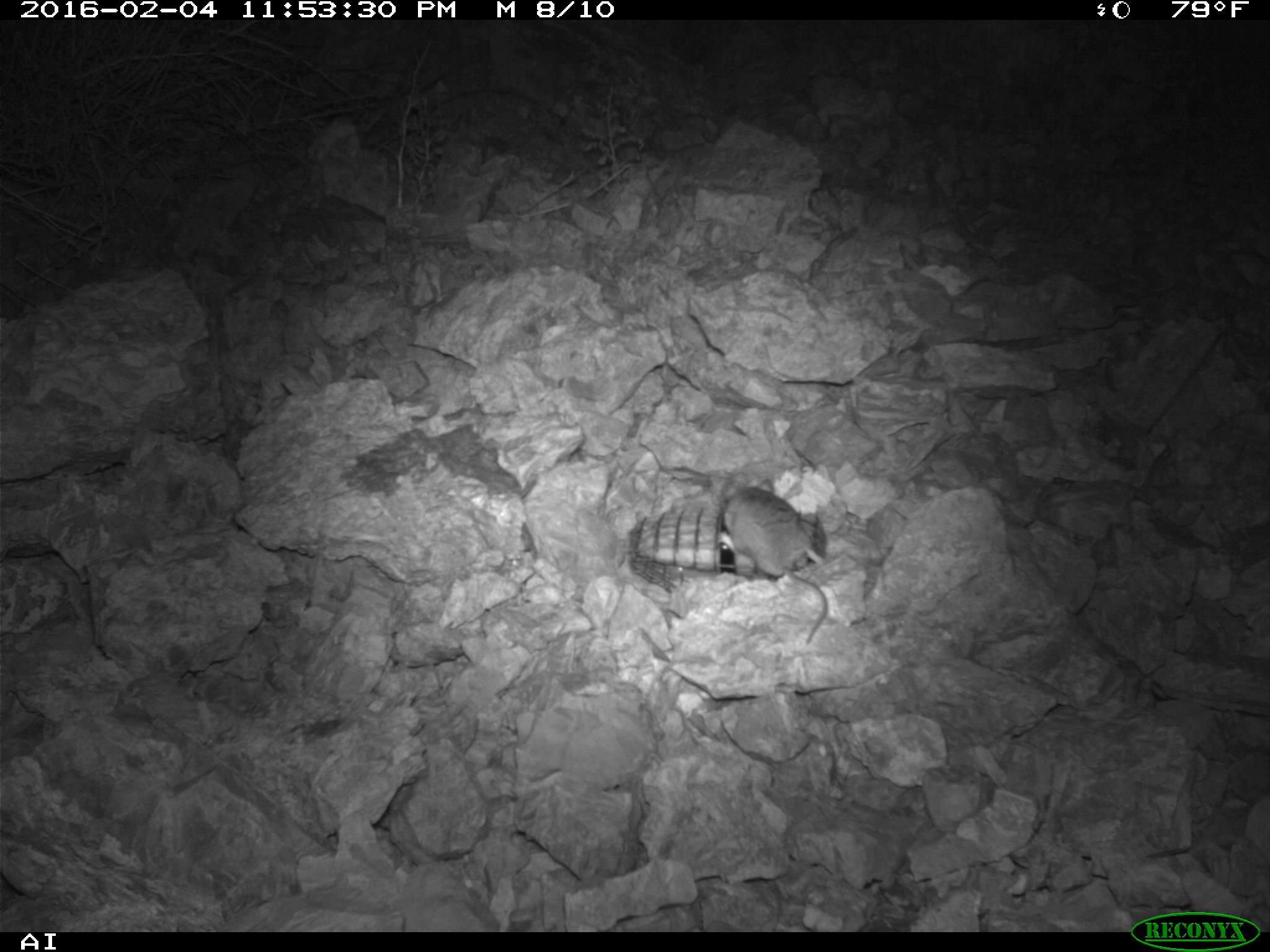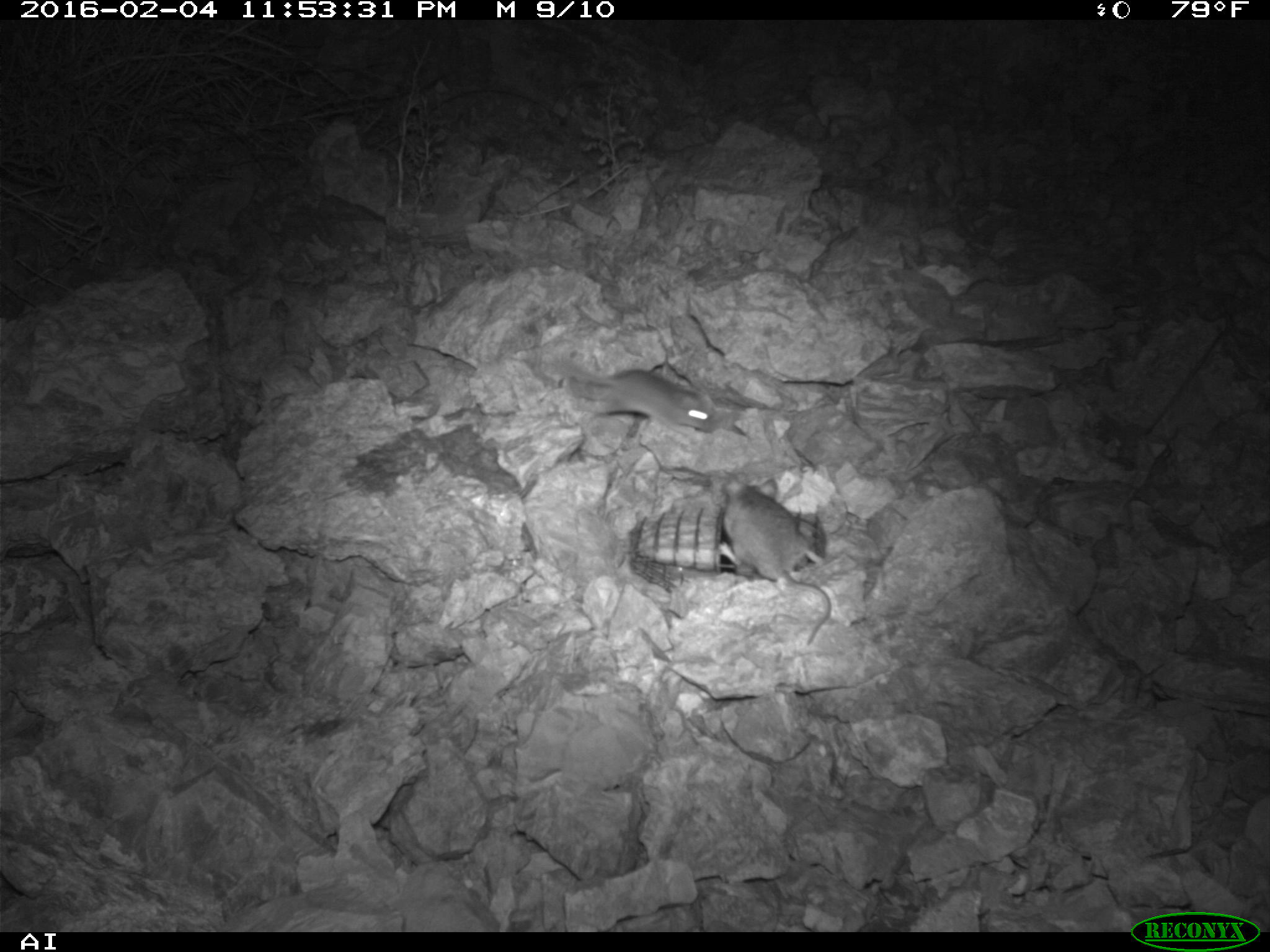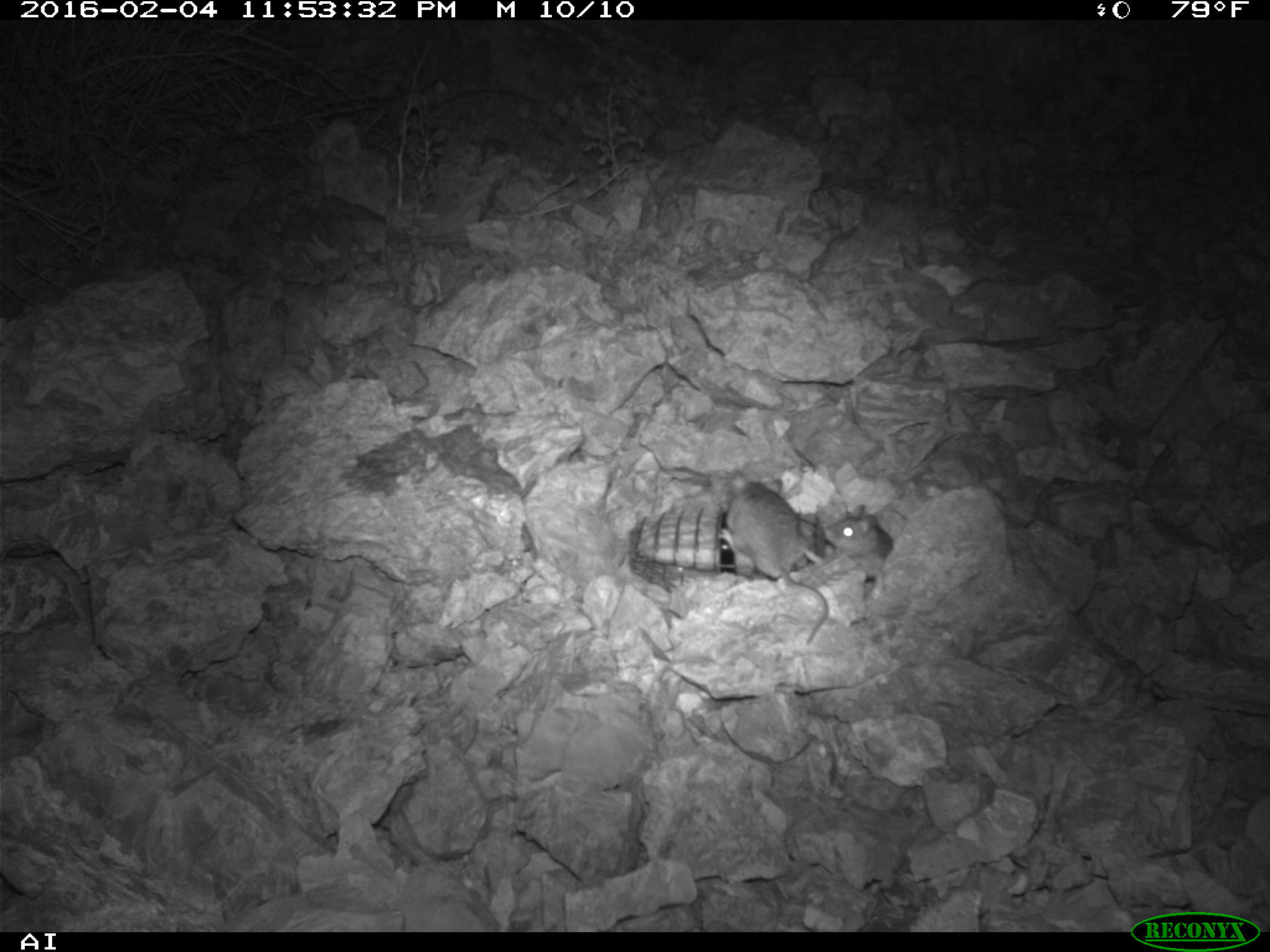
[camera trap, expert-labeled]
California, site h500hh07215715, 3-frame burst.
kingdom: Animalia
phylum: Chordata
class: Mammalia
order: Rodentia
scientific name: Rodentia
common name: rodent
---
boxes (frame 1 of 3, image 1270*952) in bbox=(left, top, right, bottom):
rodent: bbox=(713, 485, 827, 644)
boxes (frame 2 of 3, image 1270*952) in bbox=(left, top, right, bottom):
rodent: bbox=(721, 474, 832, 644); bbox=(528, 356, 716, 433)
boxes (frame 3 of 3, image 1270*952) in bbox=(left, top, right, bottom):
rodent: bbox=(717, 469, 828, 645); bbox=(822, 503, 895, 581)